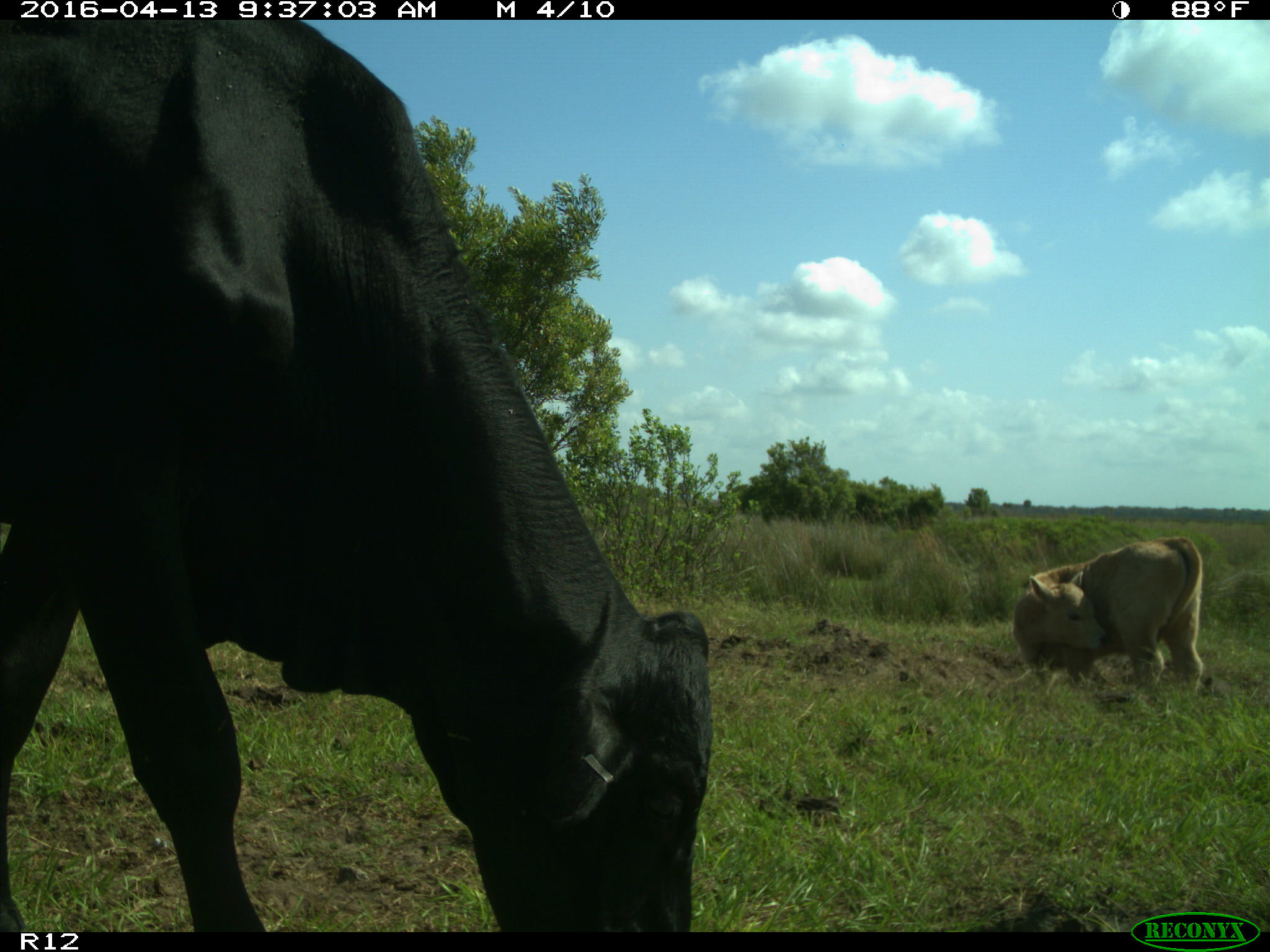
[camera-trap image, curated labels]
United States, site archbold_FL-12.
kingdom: Animalia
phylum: Chordata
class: Mammalia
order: Artiodactyla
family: Bovidae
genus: Bos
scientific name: Bos taurus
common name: domestic cow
Bos taurus (domestic cow).